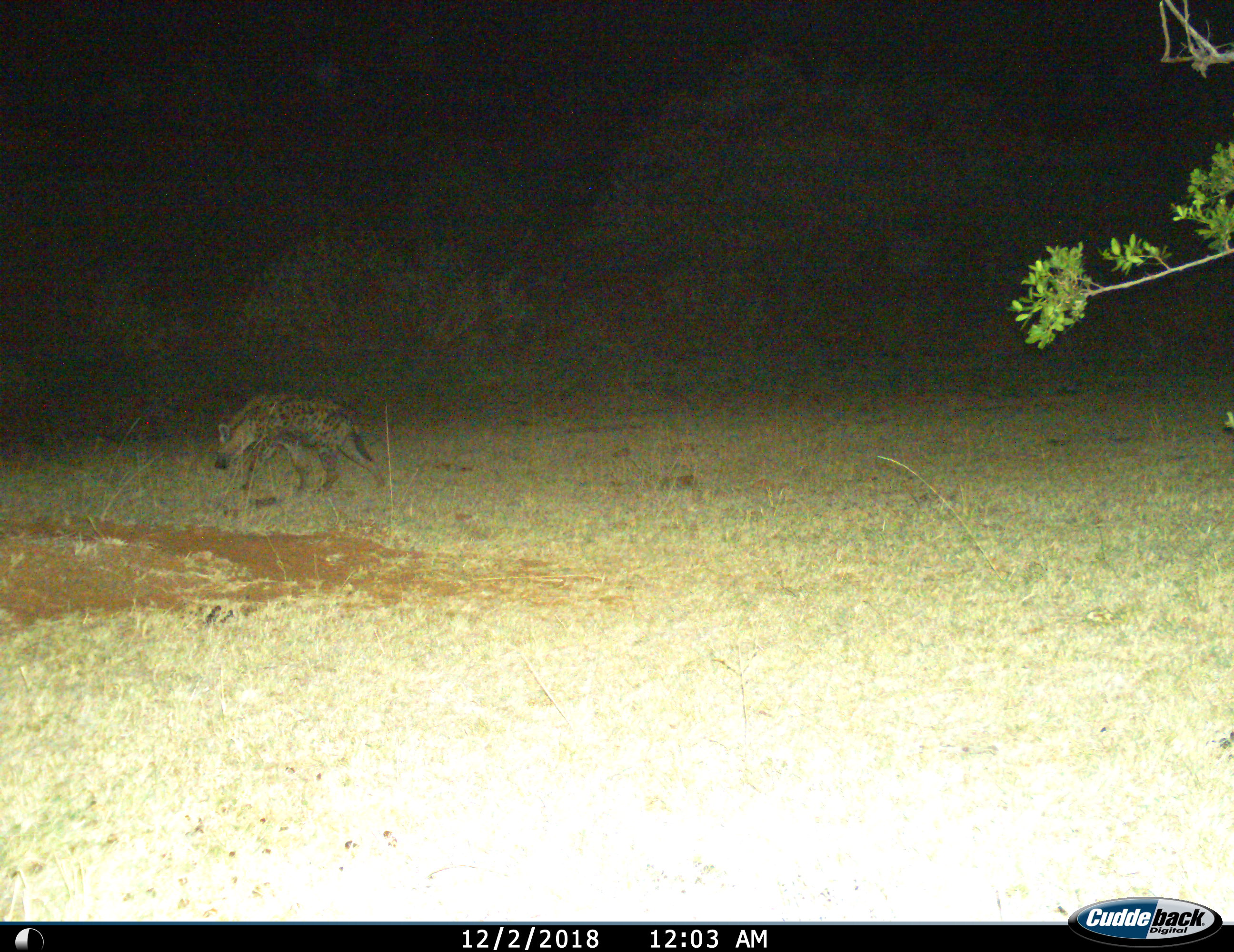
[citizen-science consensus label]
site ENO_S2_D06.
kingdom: Animalia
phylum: Chordata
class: Mammalia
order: Carnivora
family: Hyaenidae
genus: Crocuta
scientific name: Crocuta crocuta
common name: spotted hyena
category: hyenaspotted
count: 1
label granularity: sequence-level